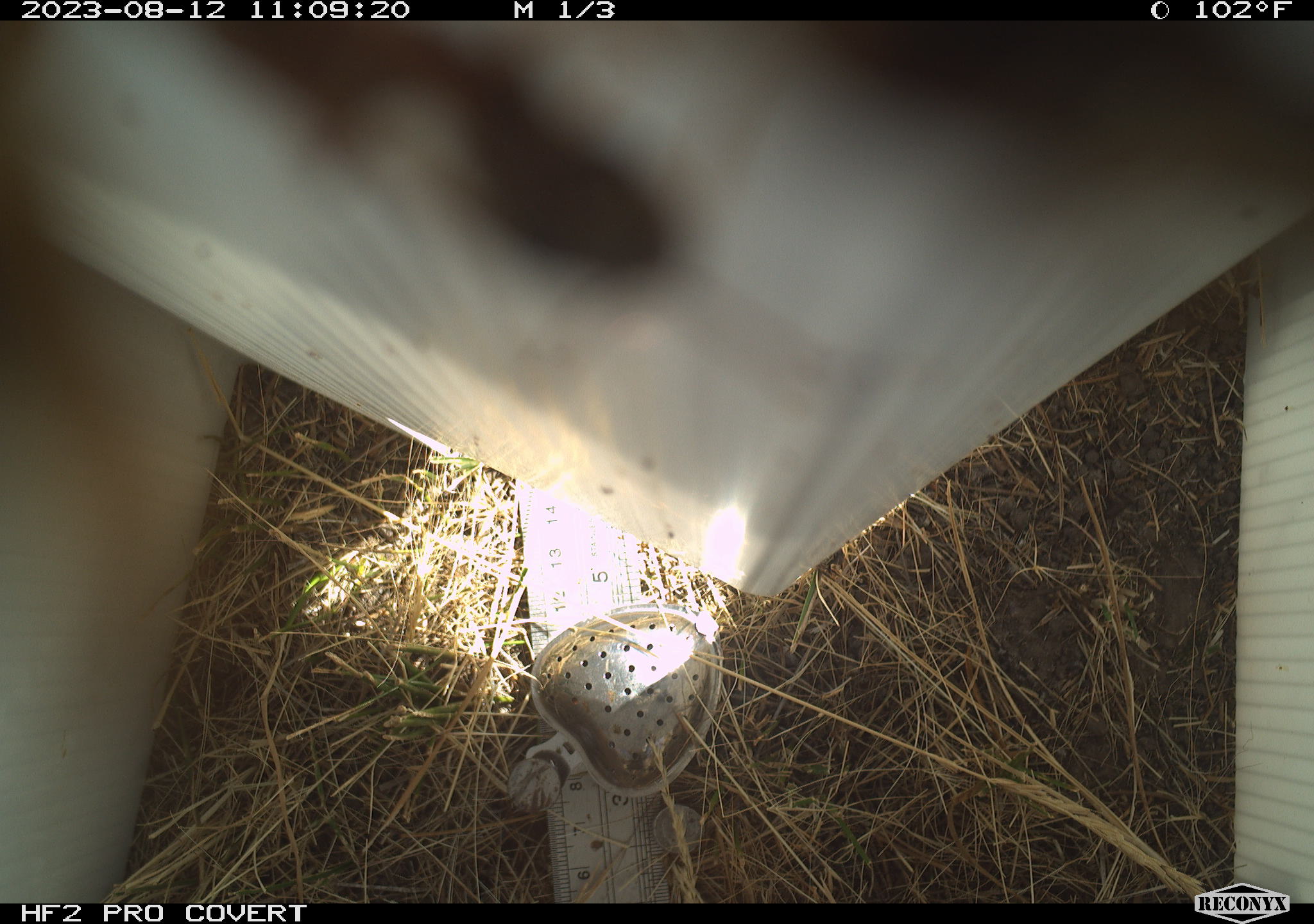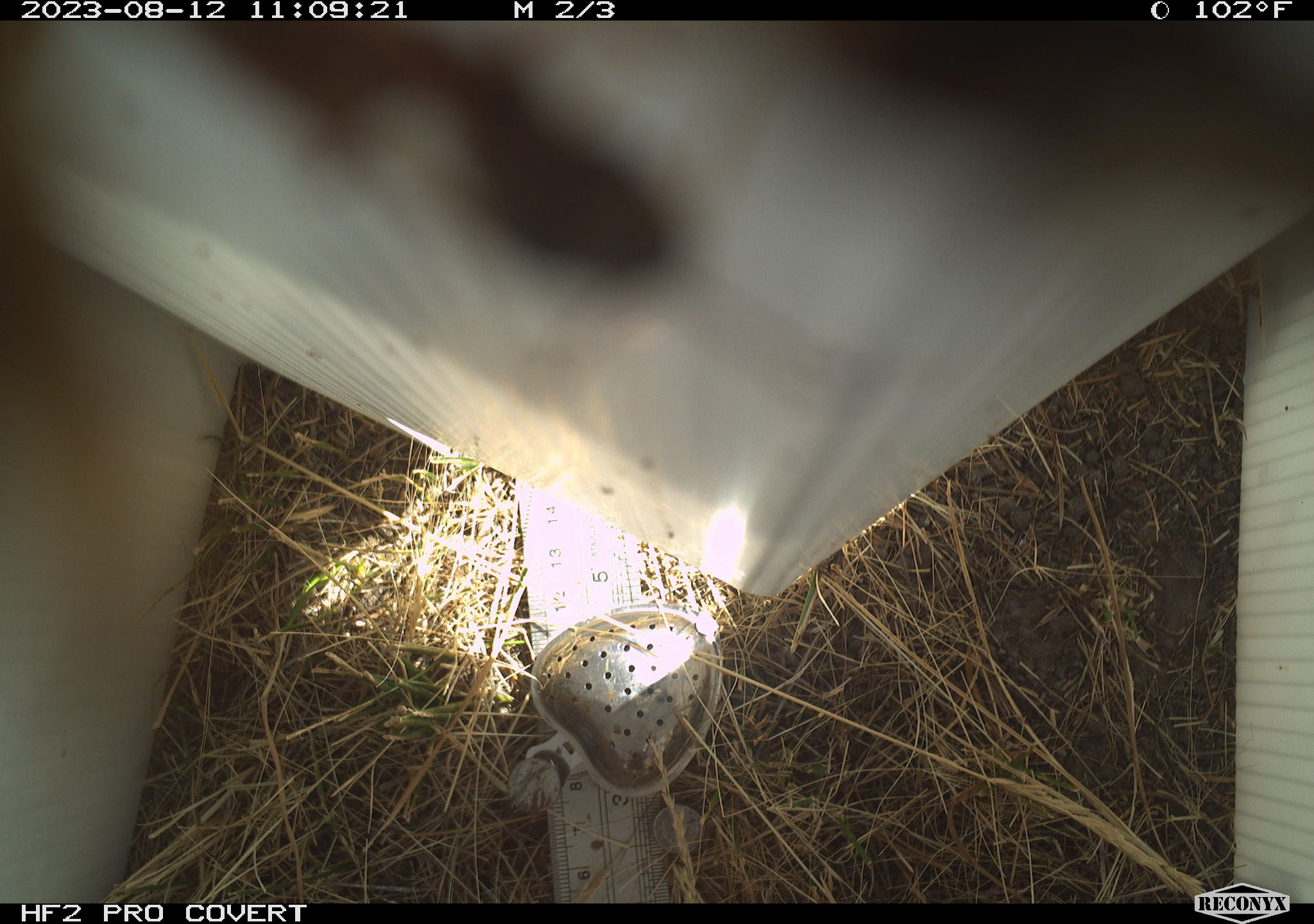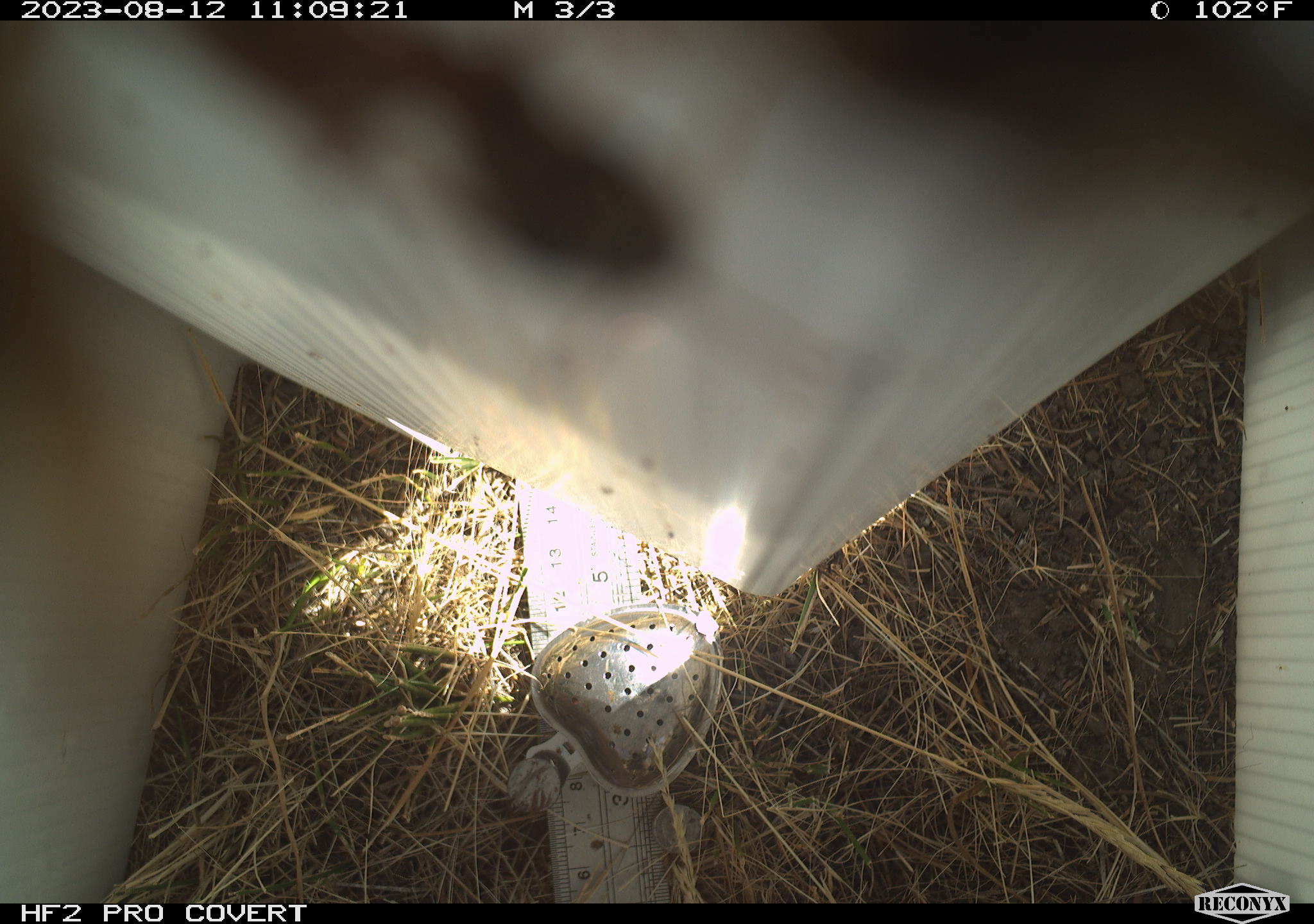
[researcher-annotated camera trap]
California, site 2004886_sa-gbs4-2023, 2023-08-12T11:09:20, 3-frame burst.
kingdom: Animalia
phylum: Arthropoda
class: Insecta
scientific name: Insecta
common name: insect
Insect (Insecta).